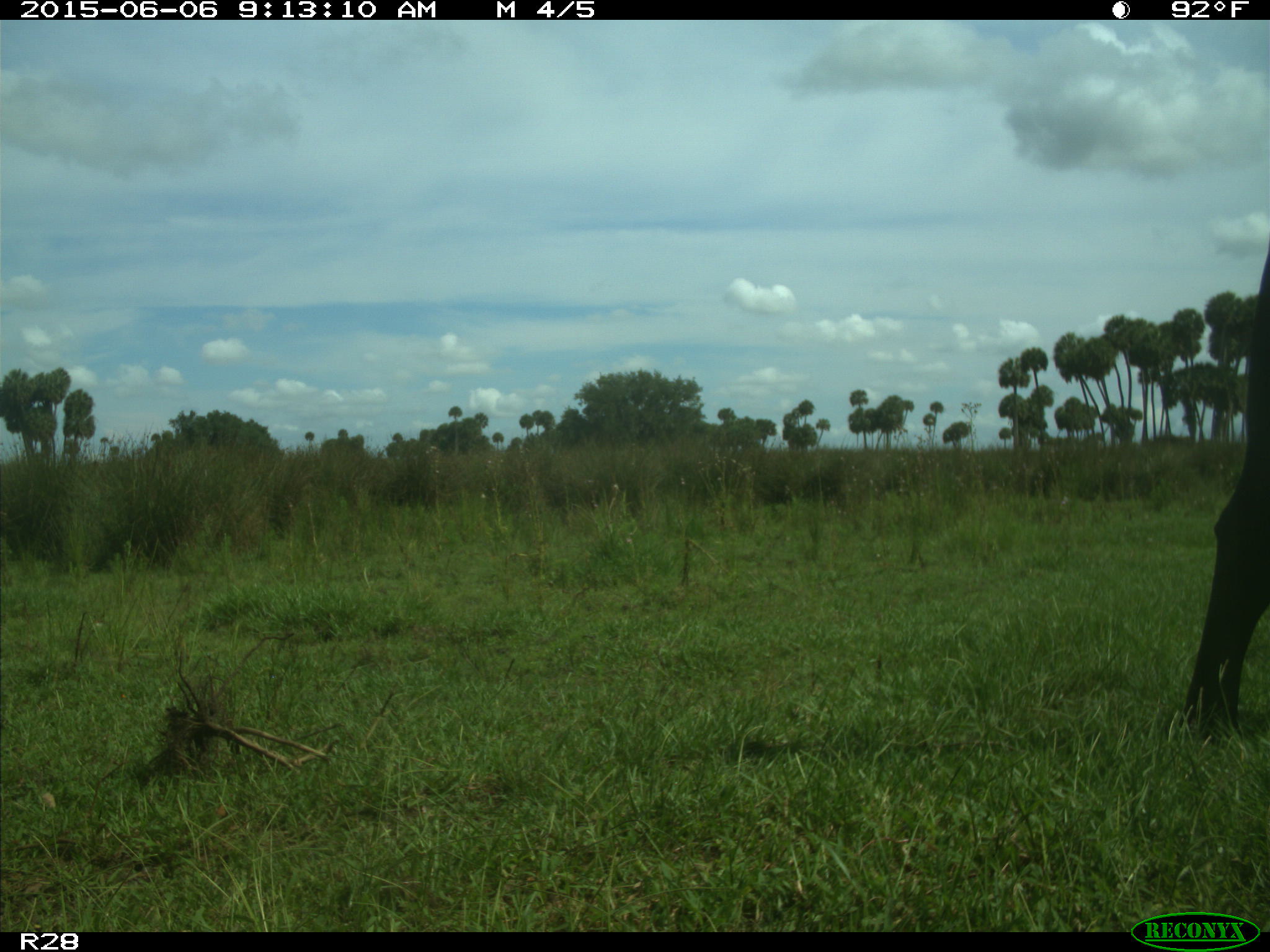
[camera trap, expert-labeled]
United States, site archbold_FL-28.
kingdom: Animalia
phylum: Chordata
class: Mammalia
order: Artiodactyla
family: Bovidae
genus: Bos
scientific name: Bos taurus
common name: domestic cow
Bos taurus (domestic cow).